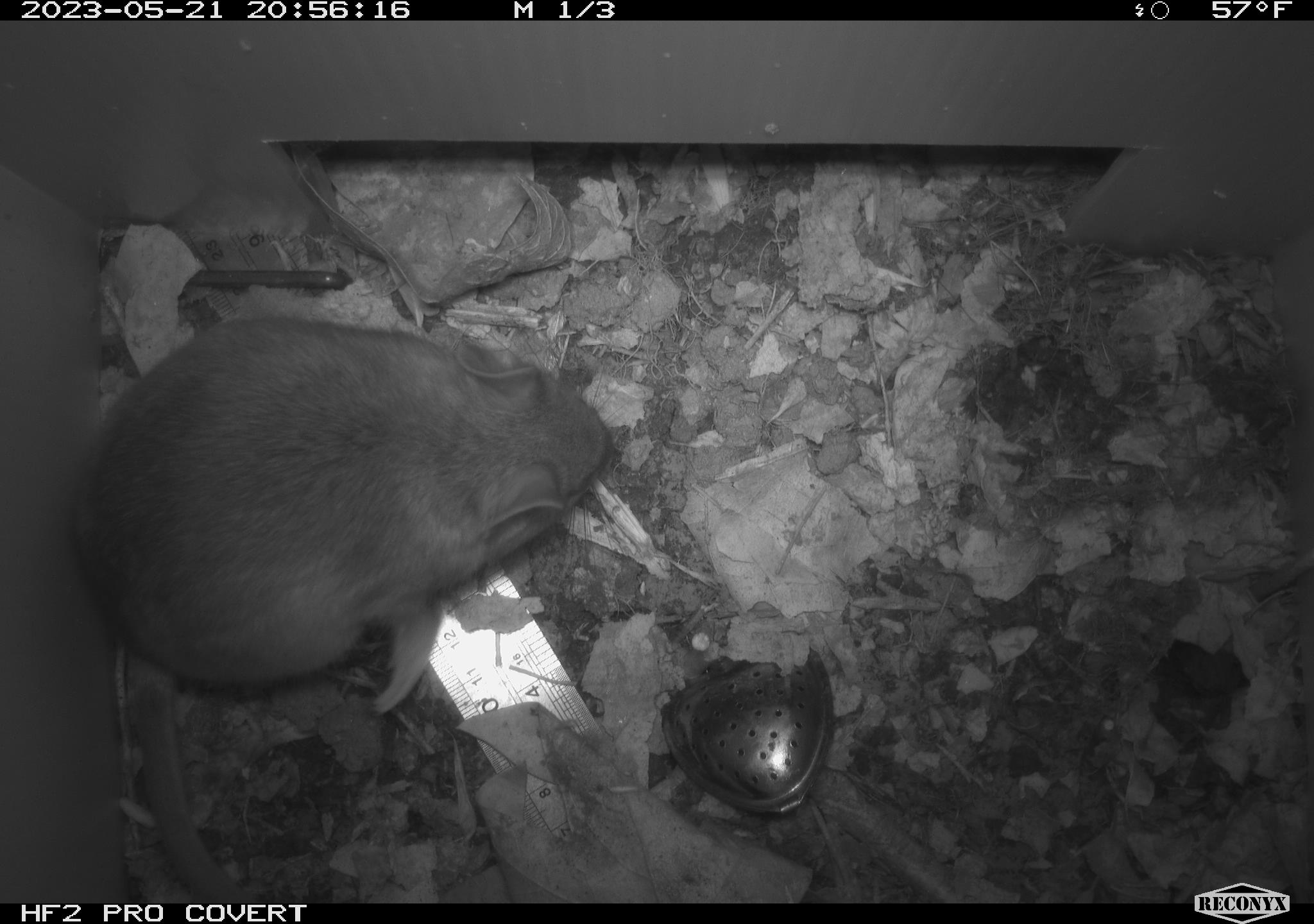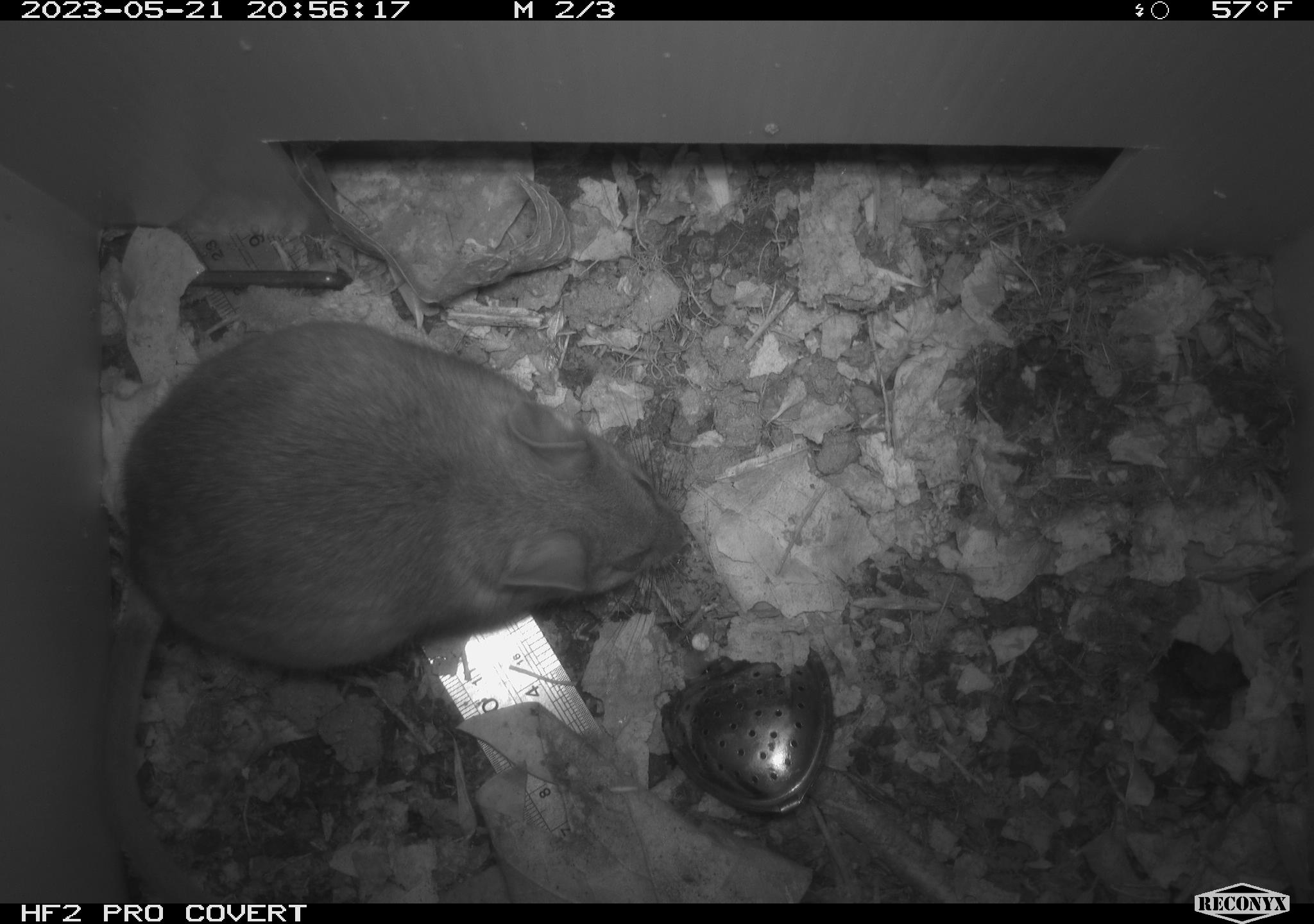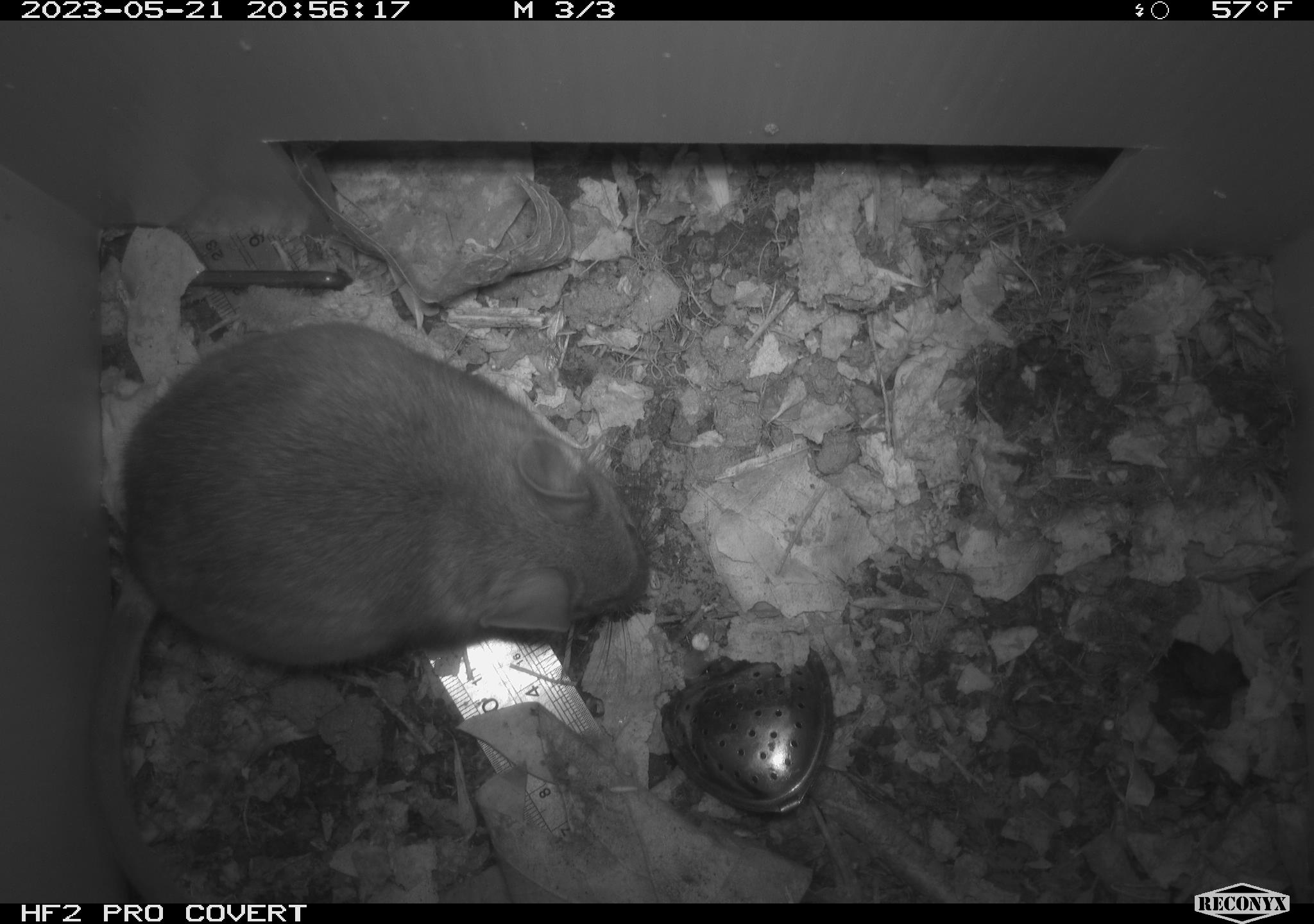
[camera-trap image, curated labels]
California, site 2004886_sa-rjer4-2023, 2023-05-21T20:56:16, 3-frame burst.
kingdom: Animalia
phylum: Chordata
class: Mammalia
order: Rodentia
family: Cricetidae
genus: Neotoma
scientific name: Neotoma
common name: pack rat or woodrat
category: neotoma species